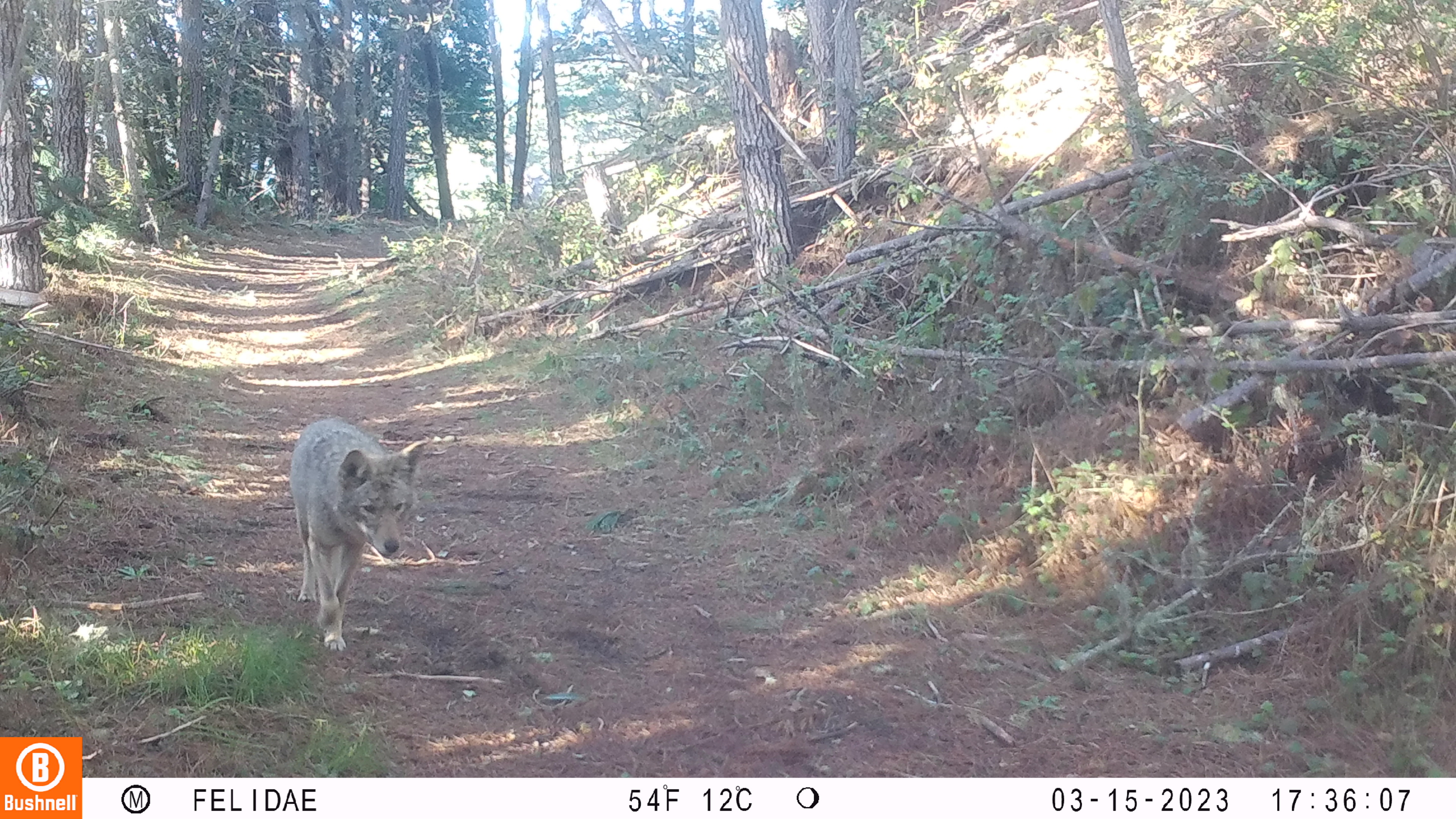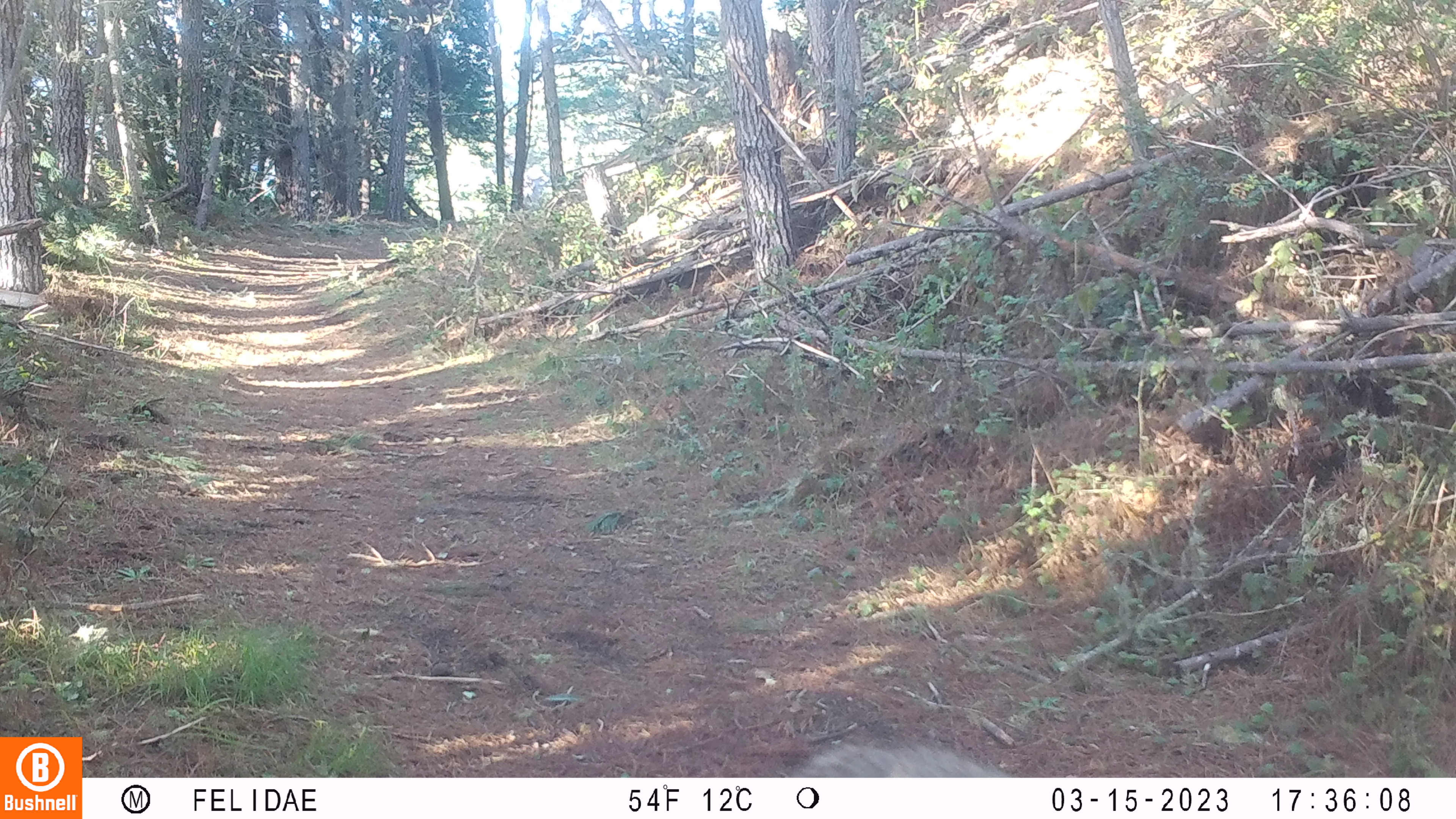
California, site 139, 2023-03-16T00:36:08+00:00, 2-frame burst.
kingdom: Animalia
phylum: Chordata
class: Mammalia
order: Carnivora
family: Canidae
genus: Canis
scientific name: Canis latrans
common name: coyote